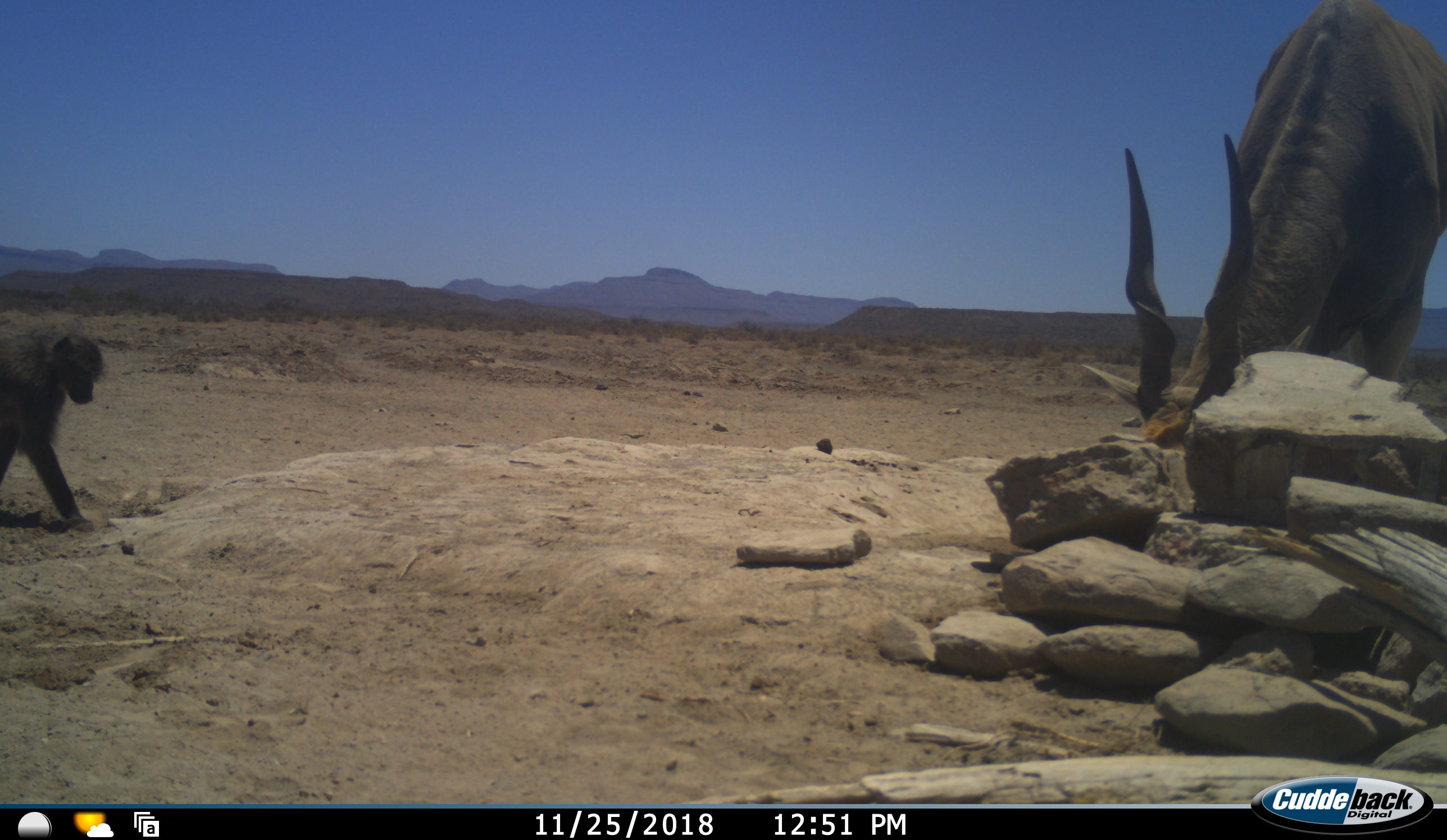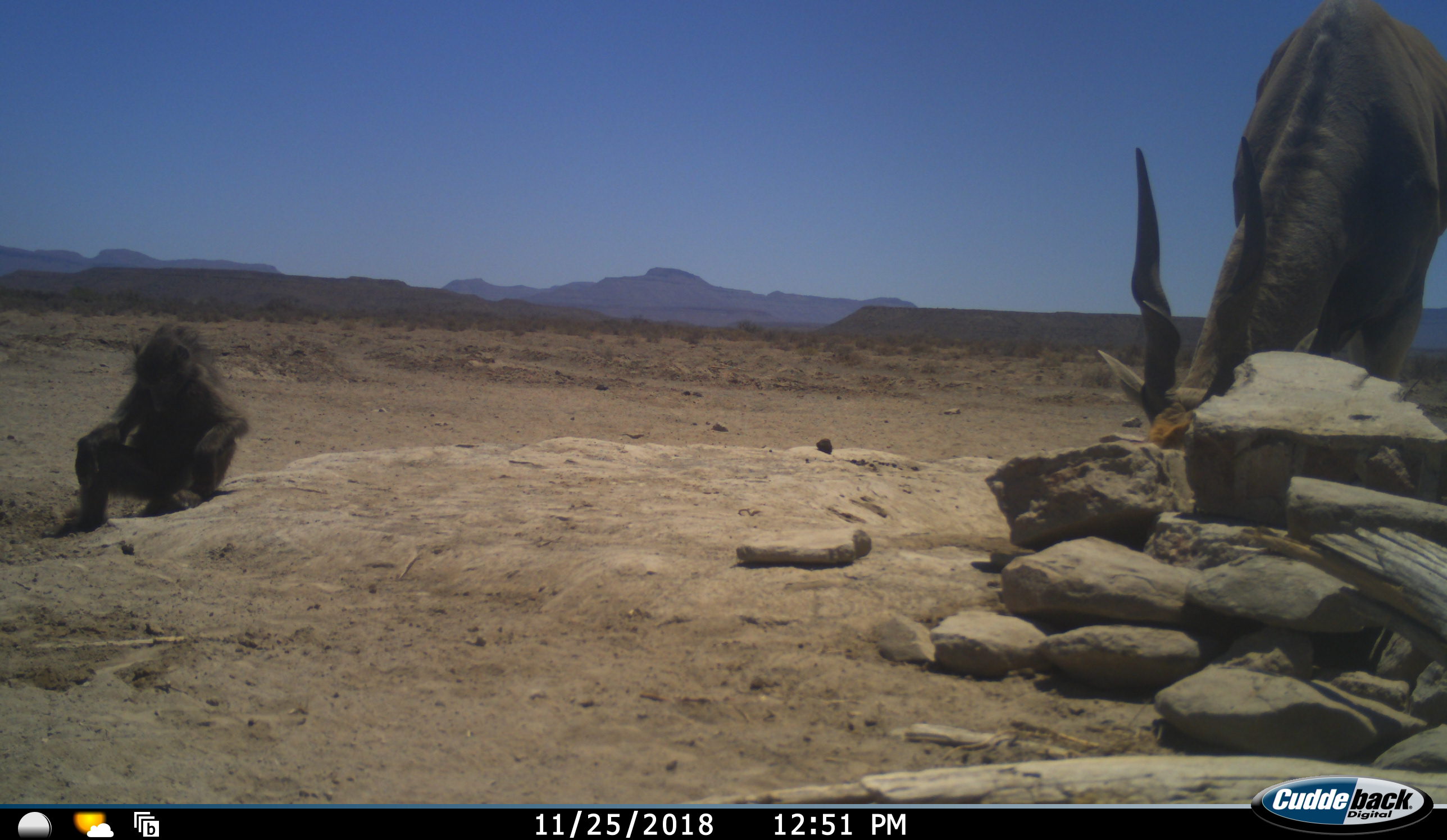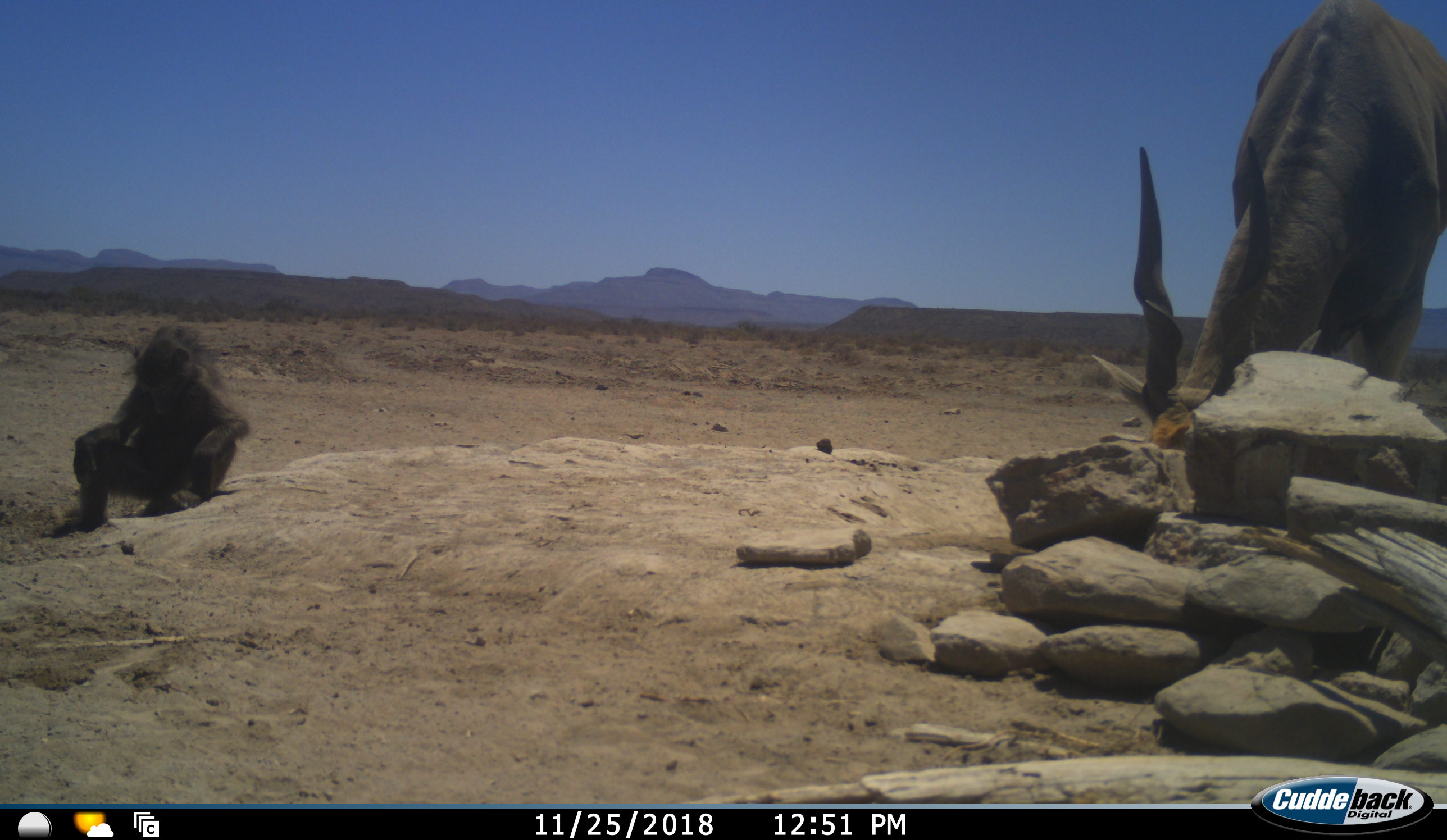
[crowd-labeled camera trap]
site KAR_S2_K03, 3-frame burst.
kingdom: Animalia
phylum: Chordata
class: Mammalia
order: Primates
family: Cercopithecidae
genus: Papio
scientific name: Papio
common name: baboon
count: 1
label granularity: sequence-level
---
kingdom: Animalia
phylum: Chordata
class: Mammalia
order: Artiodactyla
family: Bovidae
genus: Tragelaphus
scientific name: Tragelaphus oryx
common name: eland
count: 1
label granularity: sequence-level